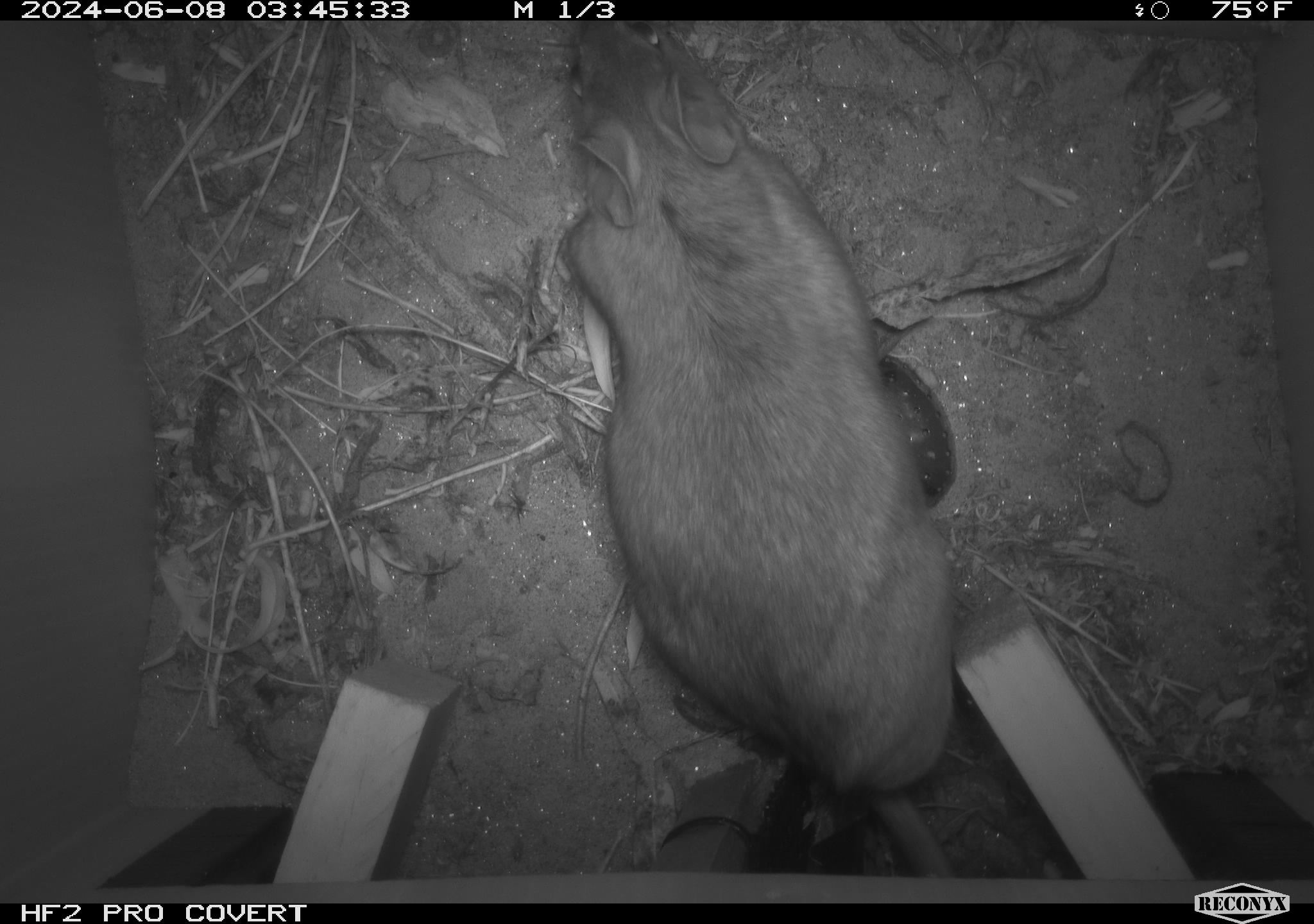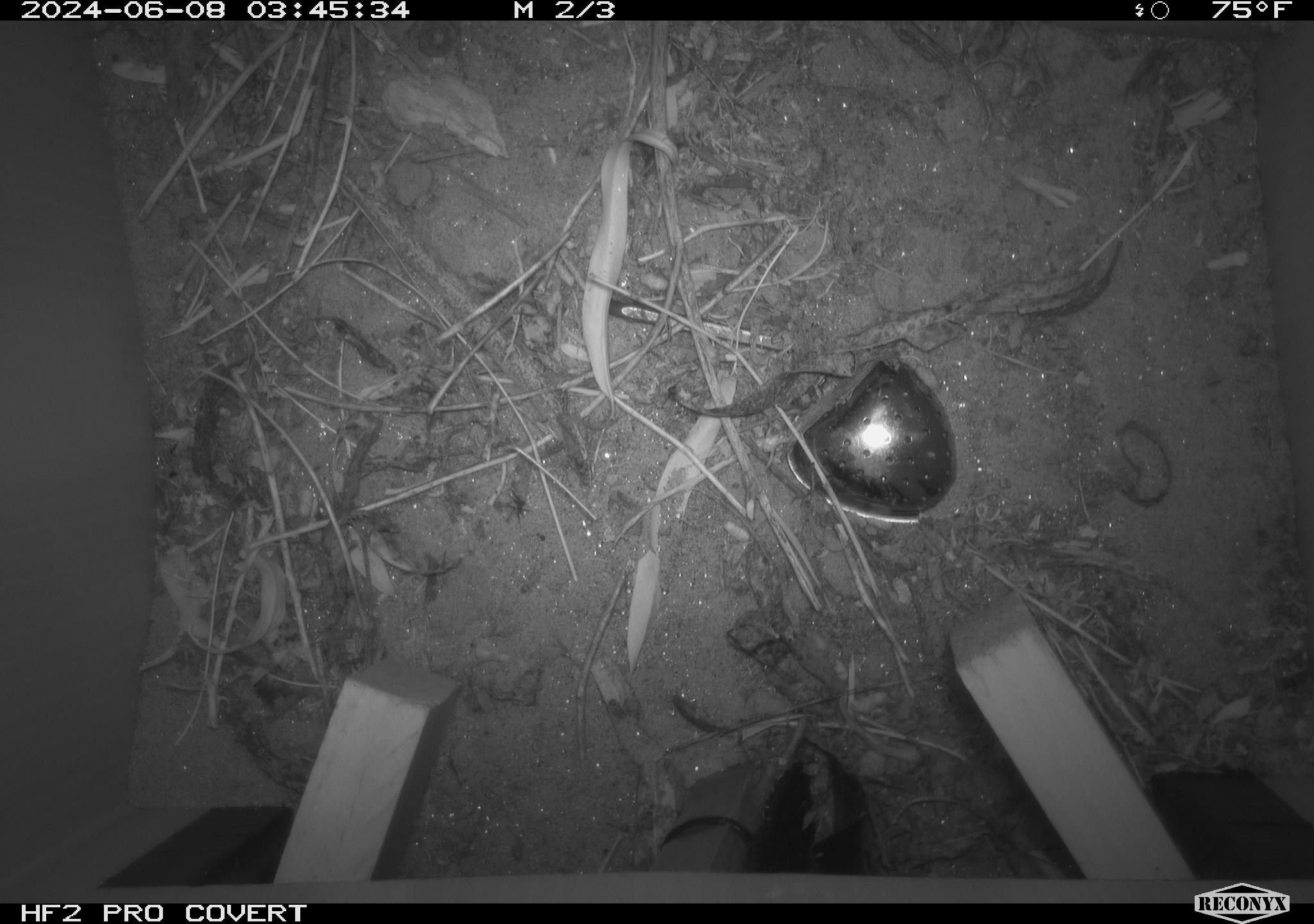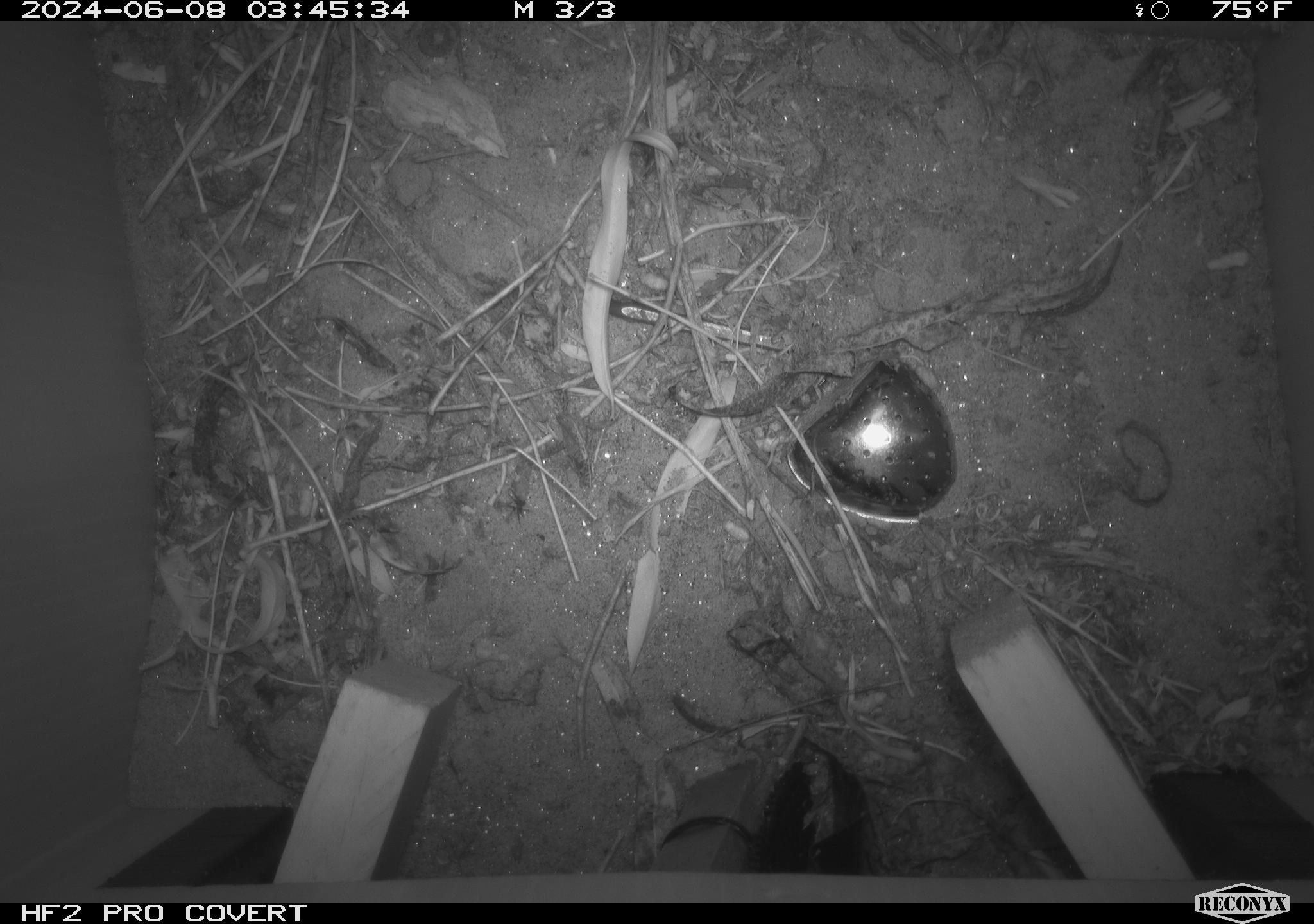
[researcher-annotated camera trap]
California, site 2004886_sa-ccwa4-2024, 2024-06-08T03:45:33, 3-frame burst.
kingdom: Animalia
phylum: Chordata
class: Mammalia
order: Rodentia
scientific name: Rodentia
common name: woodrat or rat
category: woodrat or rat species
Woodrat or rat species (woodrat or rat) (Rodentia).